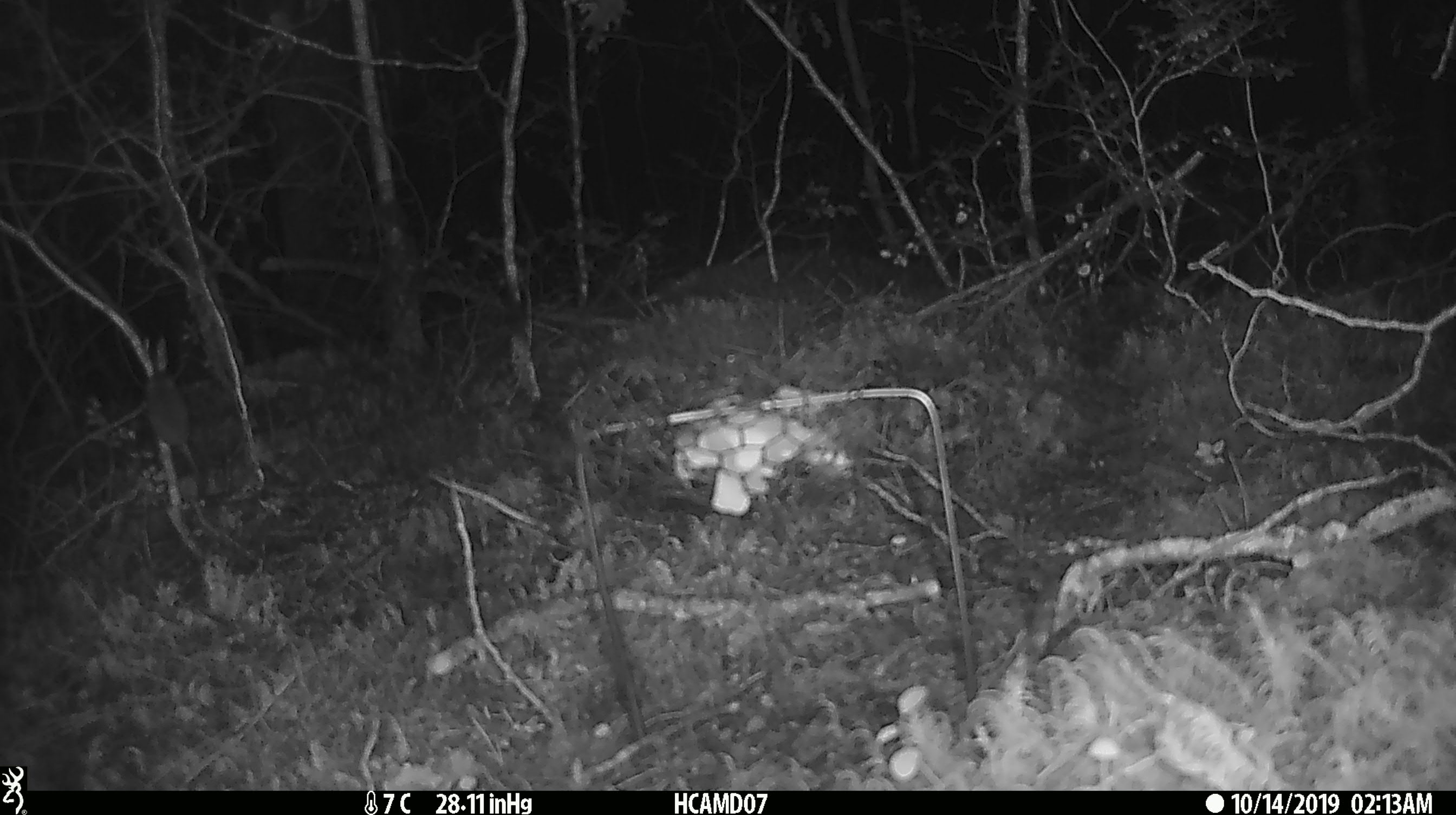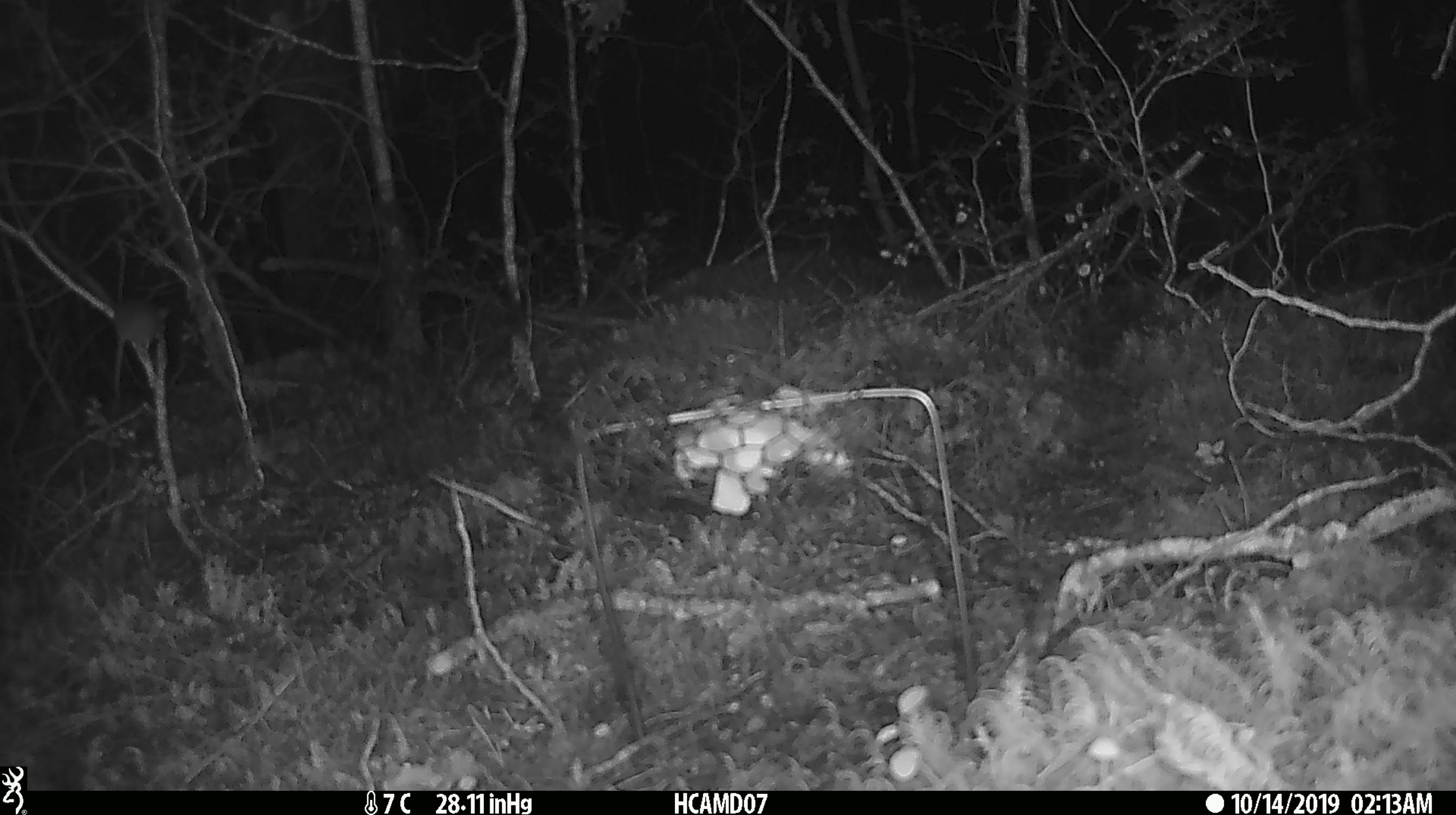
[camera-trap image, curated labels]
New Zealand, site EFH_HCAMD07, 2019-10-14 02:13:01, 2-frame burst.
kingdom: Animalia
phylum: Chordata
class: Mammalia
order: Rodentia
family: Muridae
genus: Mus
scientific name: Mus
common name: mouse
Mouse (Mus).